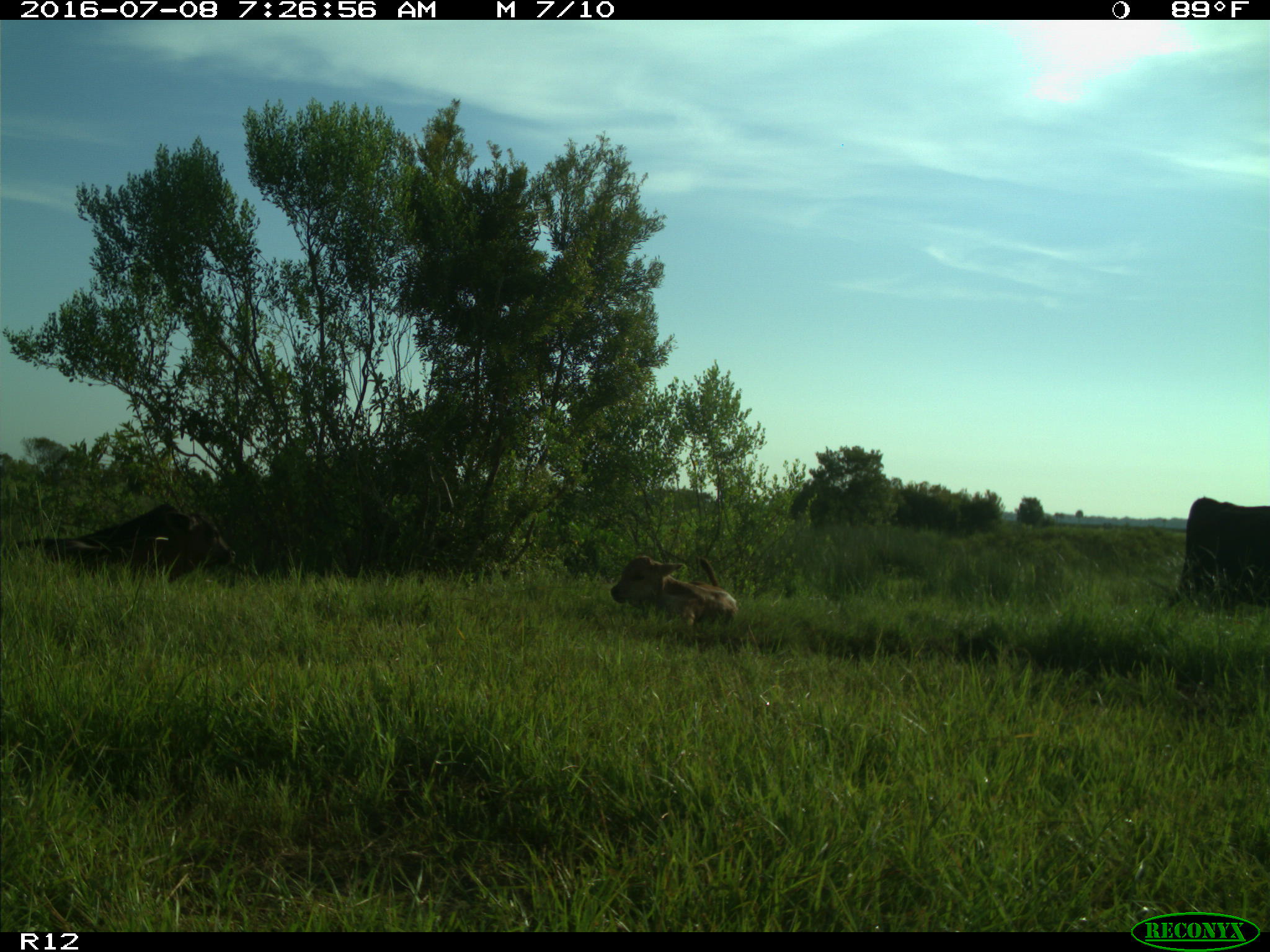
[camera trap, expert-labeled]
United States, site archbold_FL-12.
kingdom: Animalia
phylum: Chordata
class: Mammalia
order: Artiodactyla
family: Bovidae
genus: Bos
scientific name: Bos taurus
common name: domestic cow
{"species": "Bos taurus (domestic cow)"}